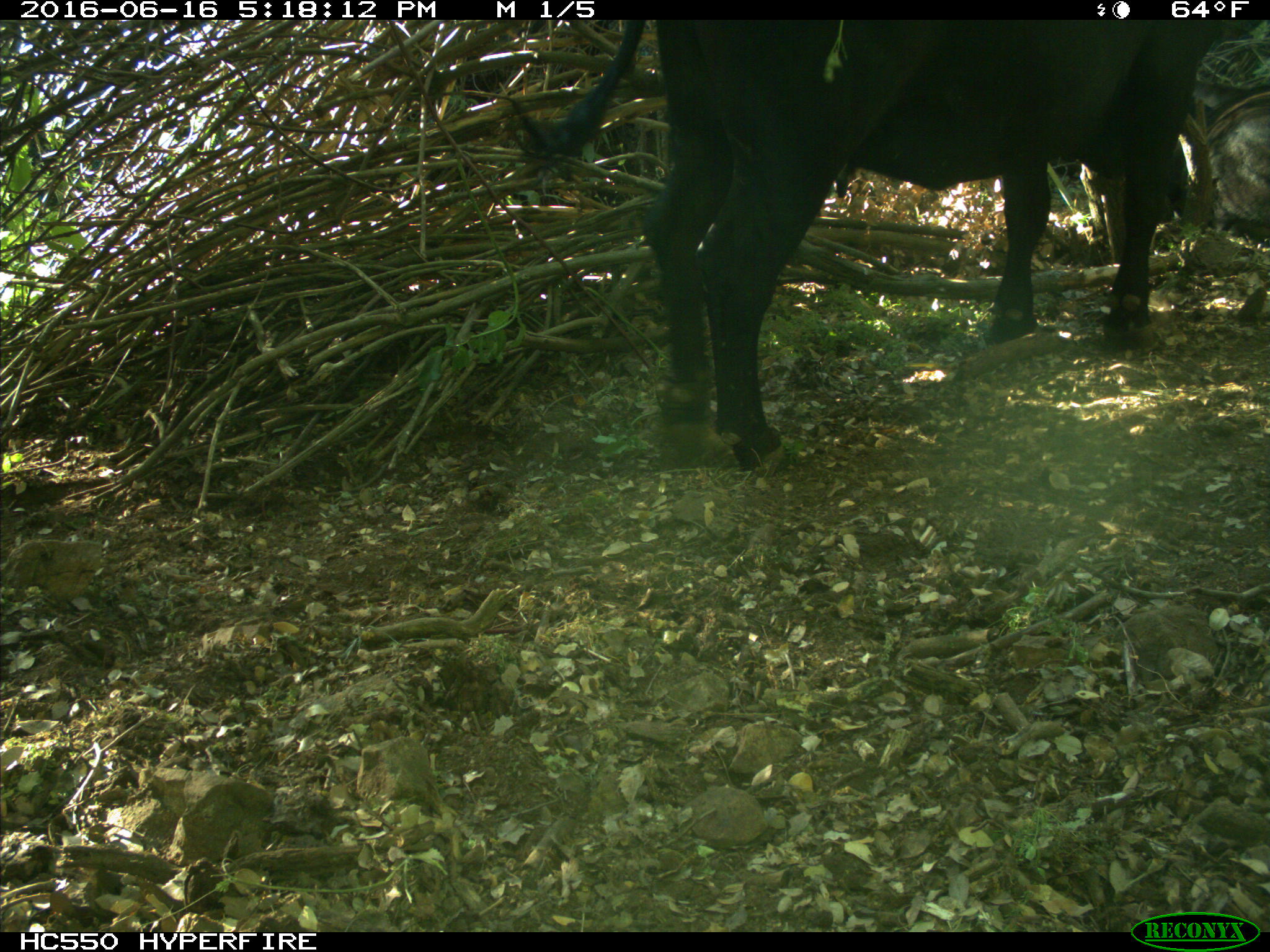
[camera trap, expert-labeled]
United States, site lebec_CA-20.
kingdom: Animalia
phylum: Chordata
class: Mammalia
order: Artiodactyla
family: Bovidae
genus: Bos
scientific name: Bos taurus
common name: domestic cow